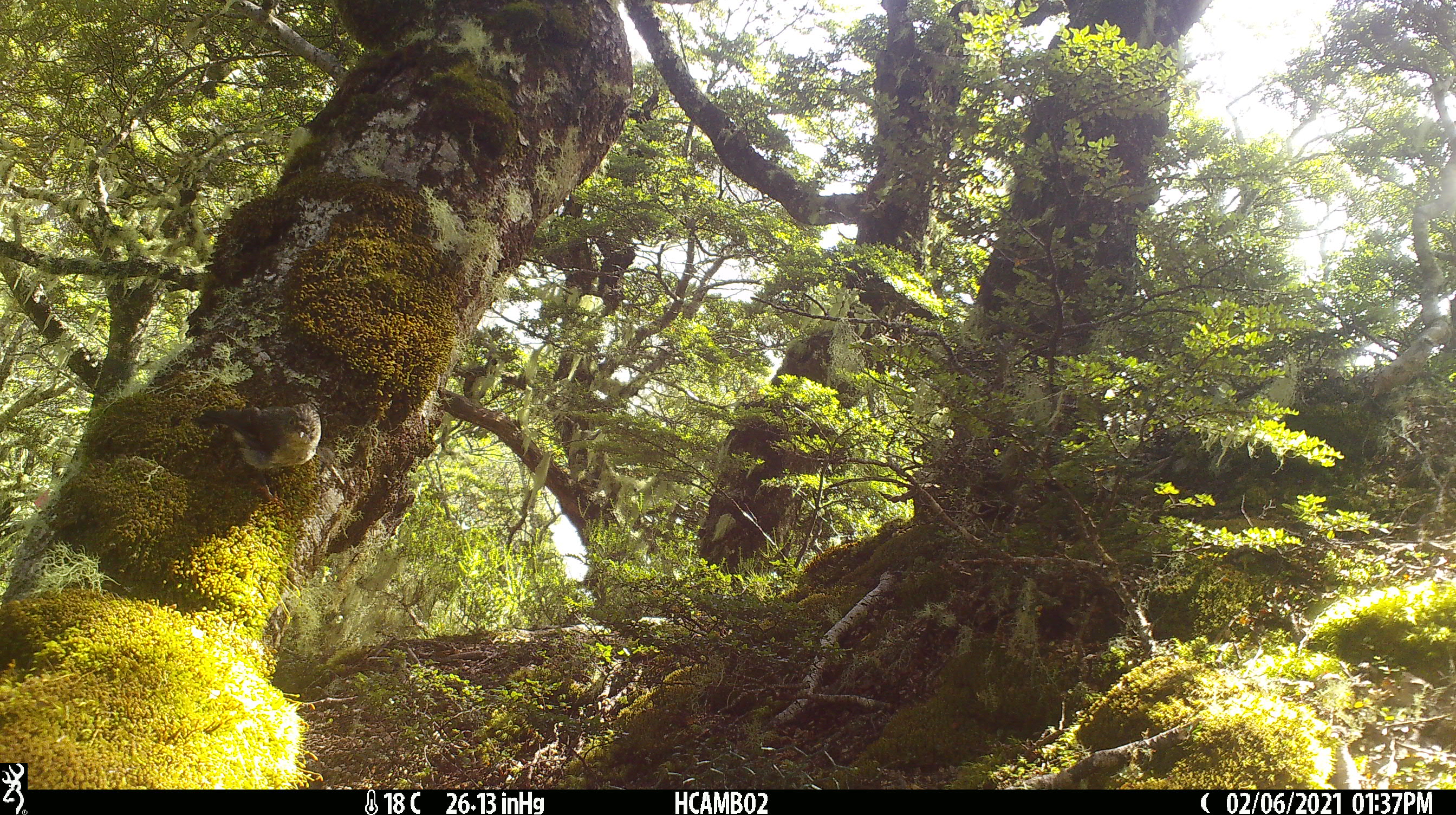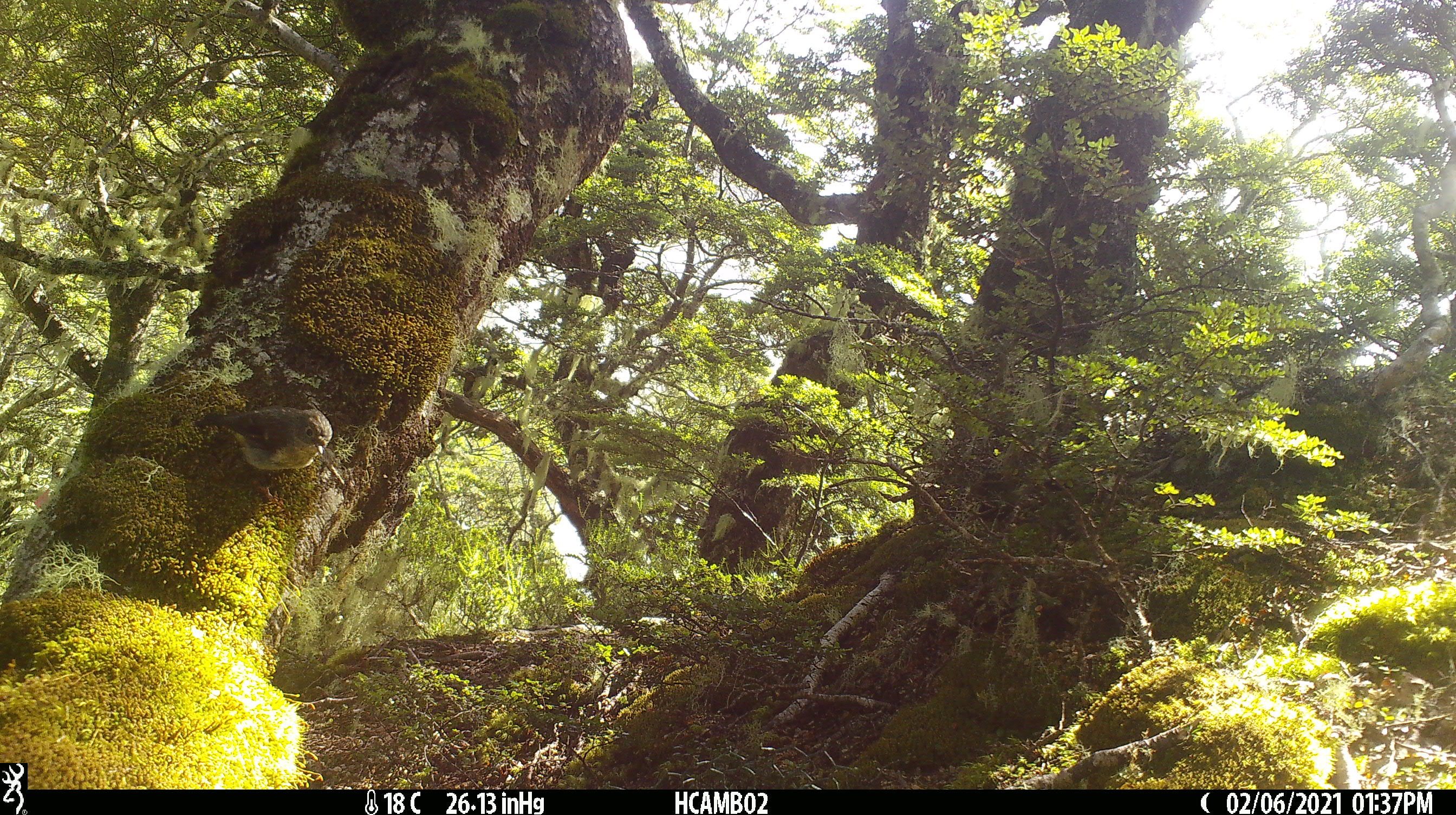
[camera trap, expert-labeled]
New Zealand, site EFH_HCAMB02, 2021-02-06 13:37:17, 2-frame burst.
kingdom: Animalia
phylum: Chordata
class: Aves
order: Passeriformes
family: Petroicidae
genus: Petroica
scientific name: Petroica macrocephala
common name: tomtit